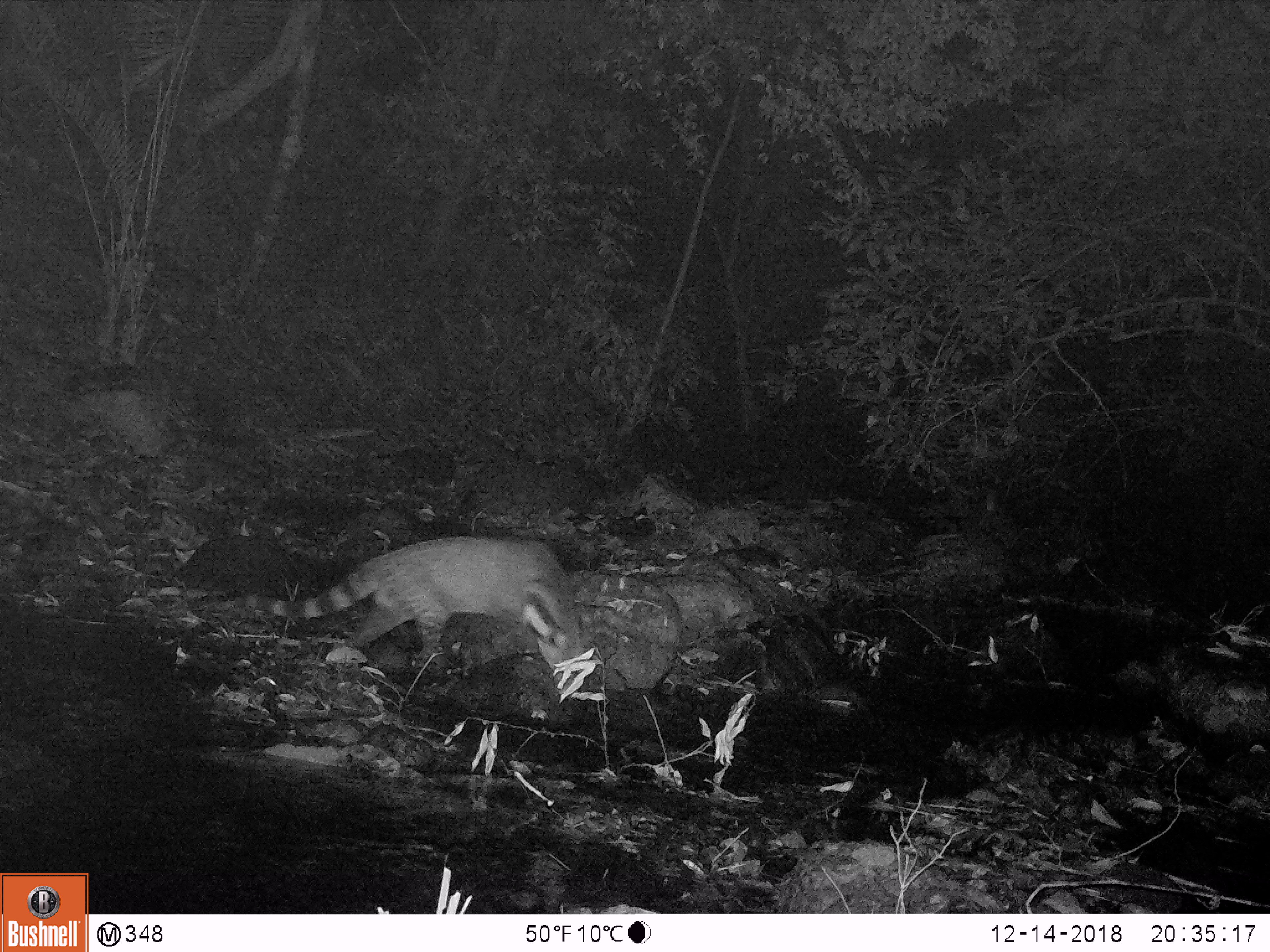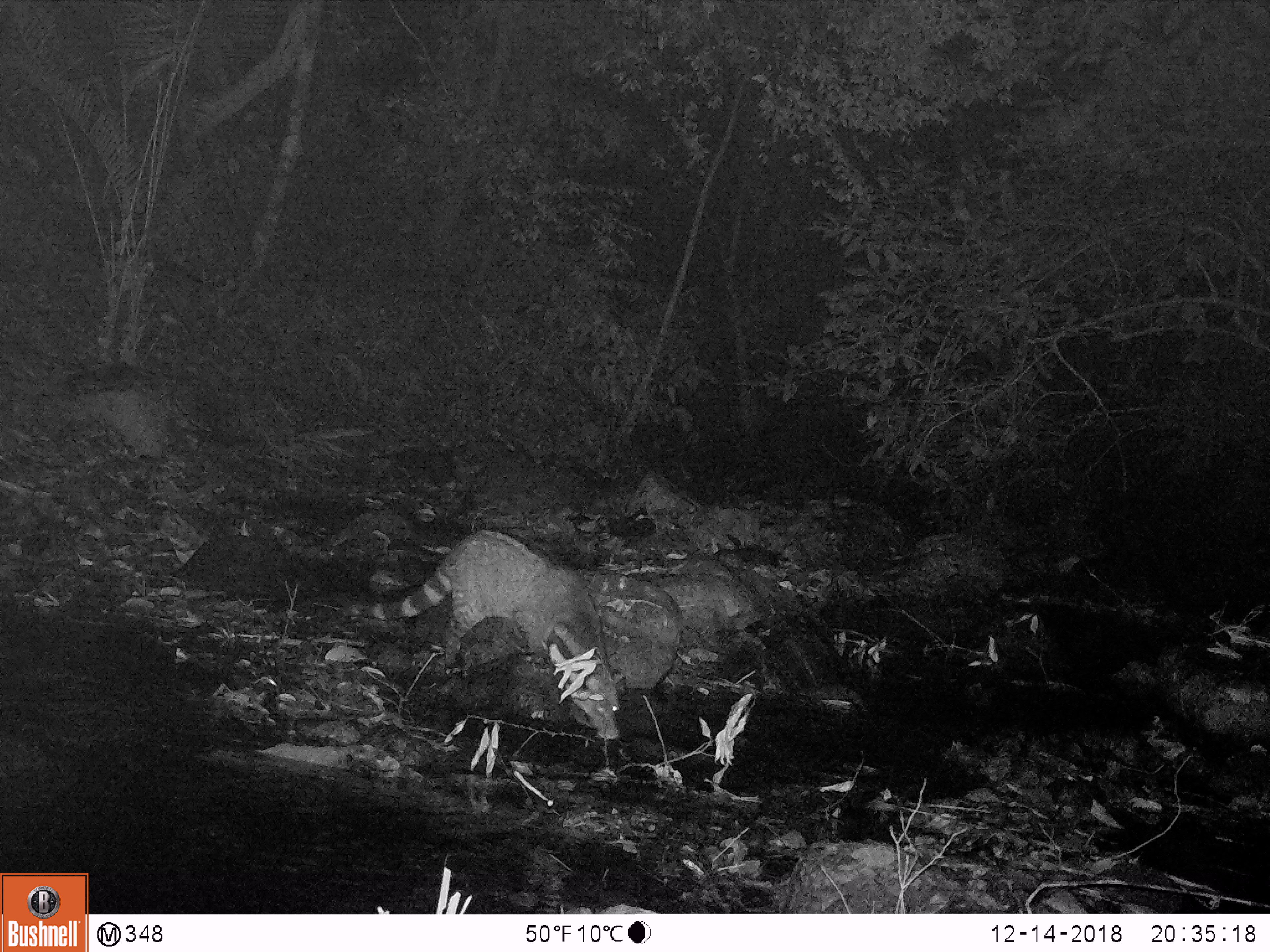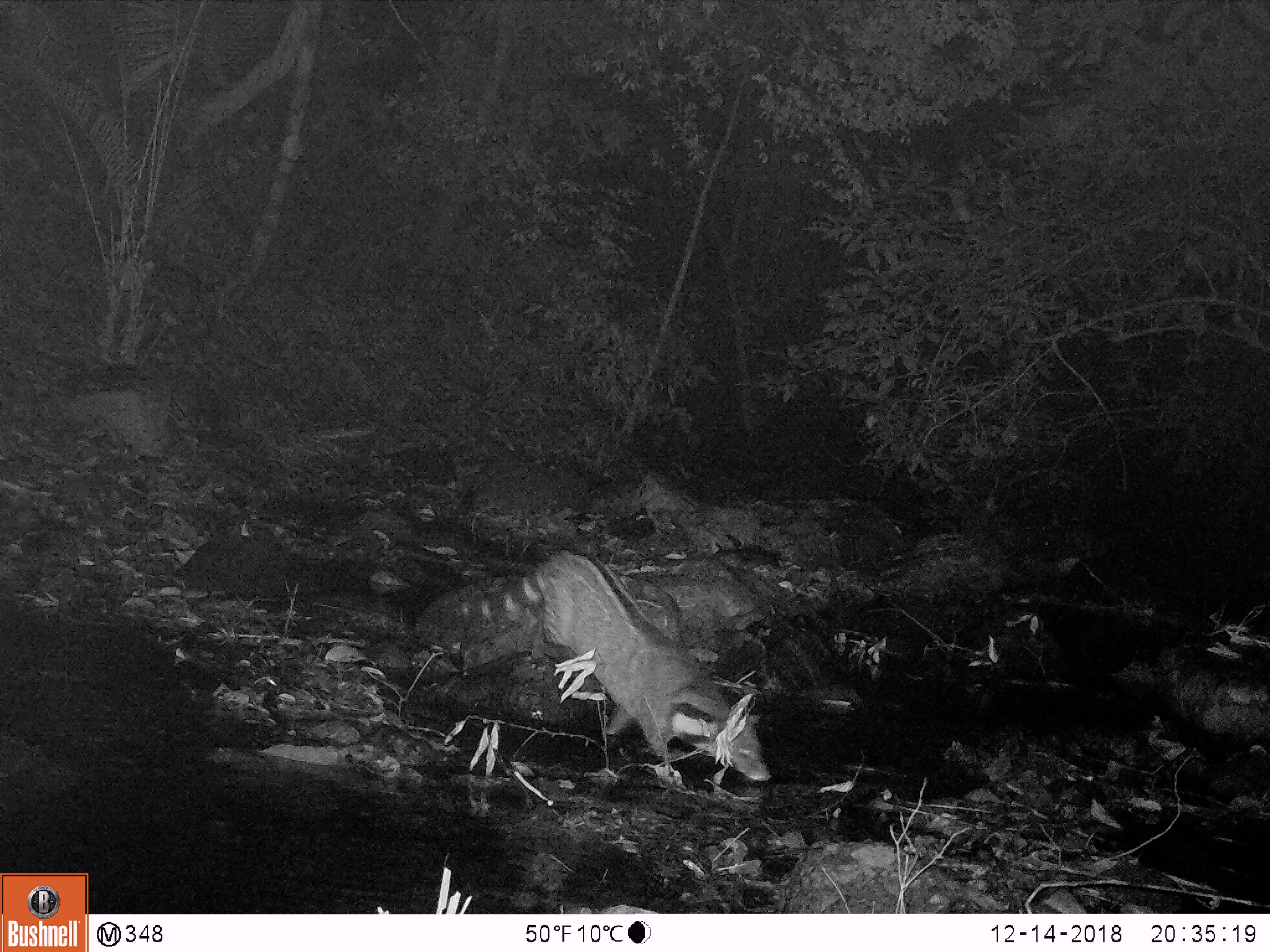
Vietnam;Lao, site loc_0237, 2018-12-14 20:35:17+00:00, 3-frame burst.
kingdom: Animalia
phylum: Chordata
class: Mammalia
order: Carnivora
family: Viverridae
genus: Viverra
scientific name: Viverra zibetha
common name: large indian civet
Large indian civet (Viverra zibetha). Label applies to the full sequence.